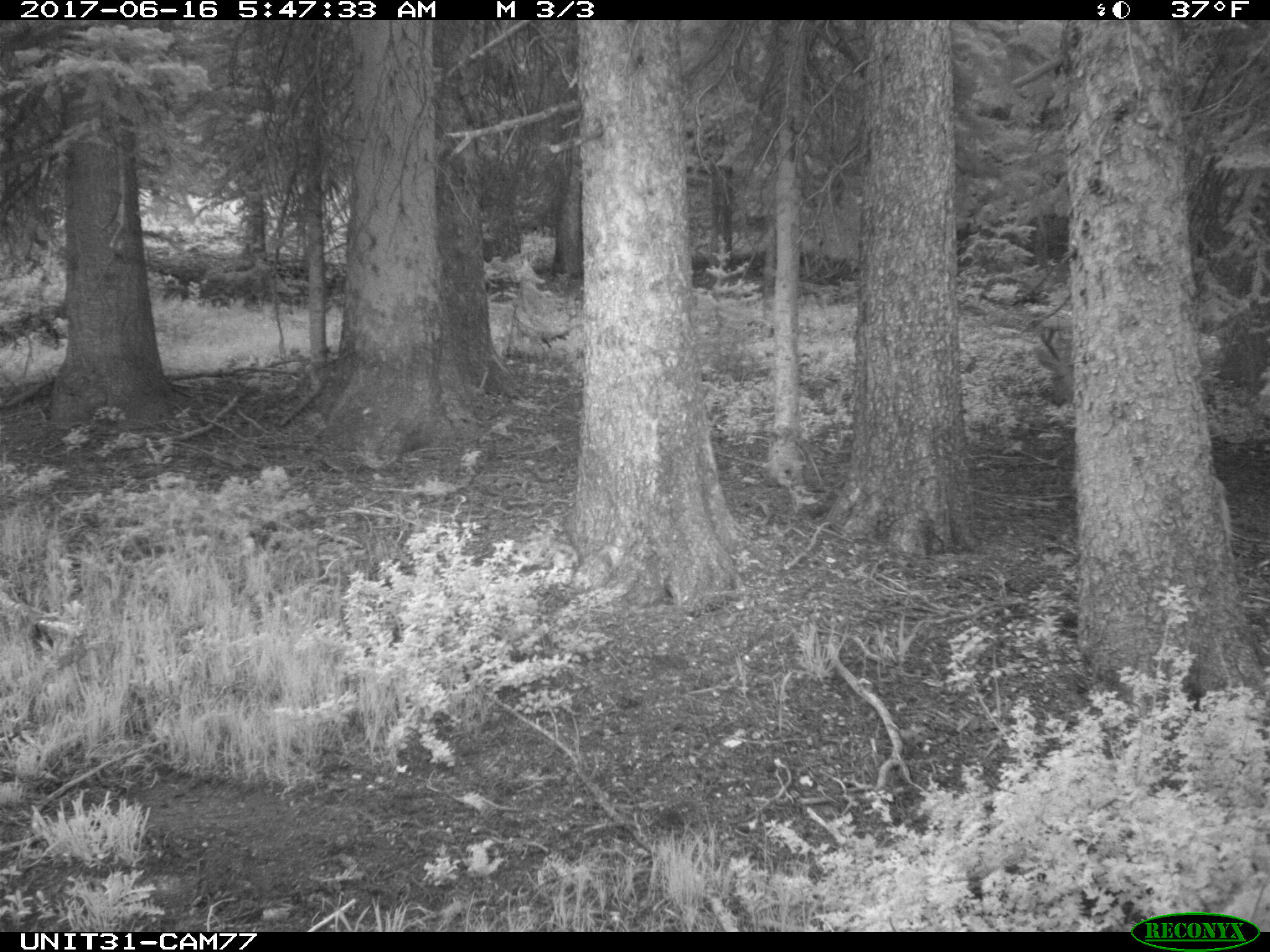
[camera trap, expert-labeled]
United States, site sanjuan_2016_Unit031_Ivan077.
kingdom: Animalia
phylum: Chordata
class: Mammalia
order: Artiodactyla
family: Cervidae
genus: Odocoileus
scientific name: Odocoileus hemionus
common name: mule deer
Odocoileus hemionus (mule deer).